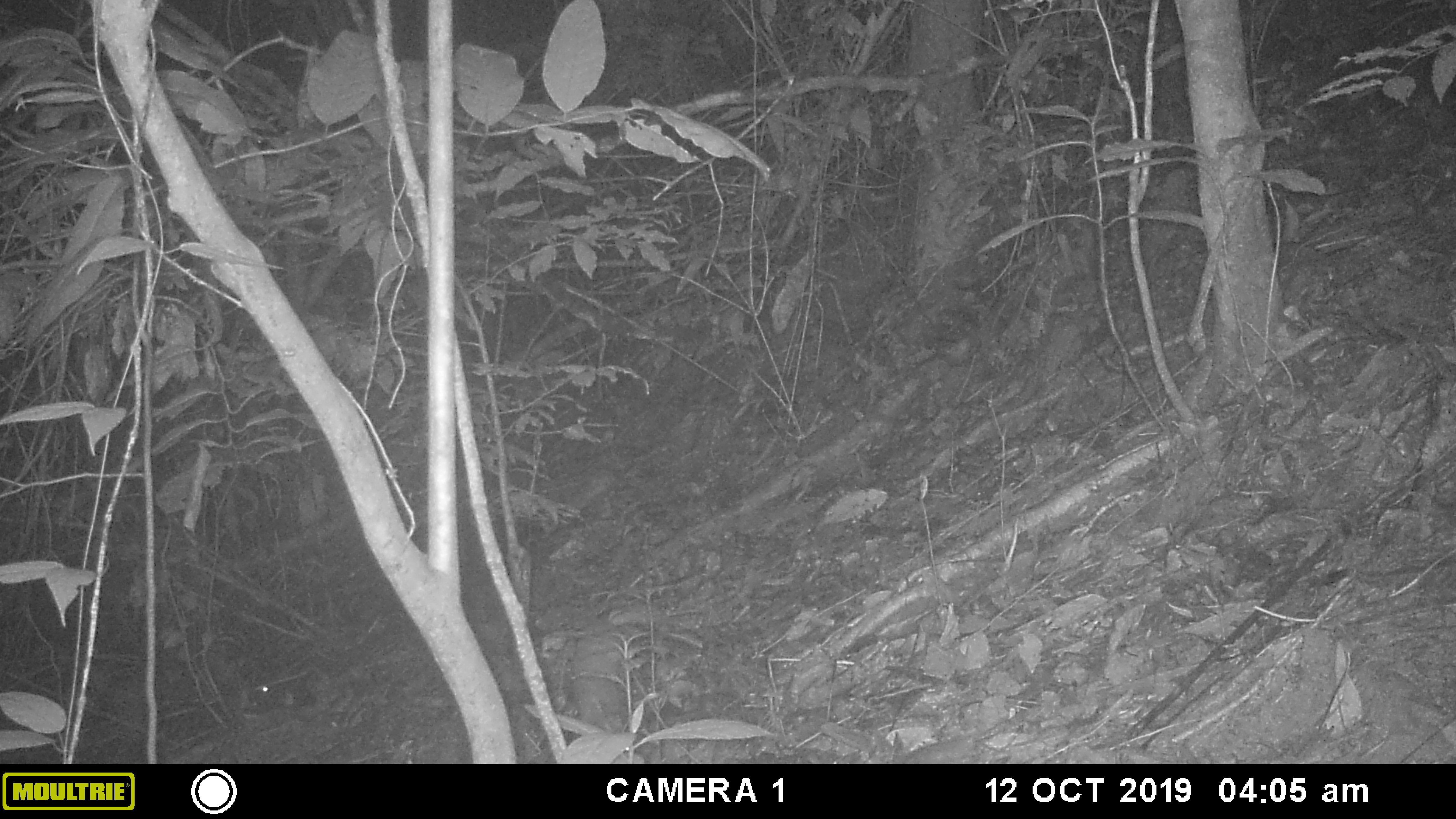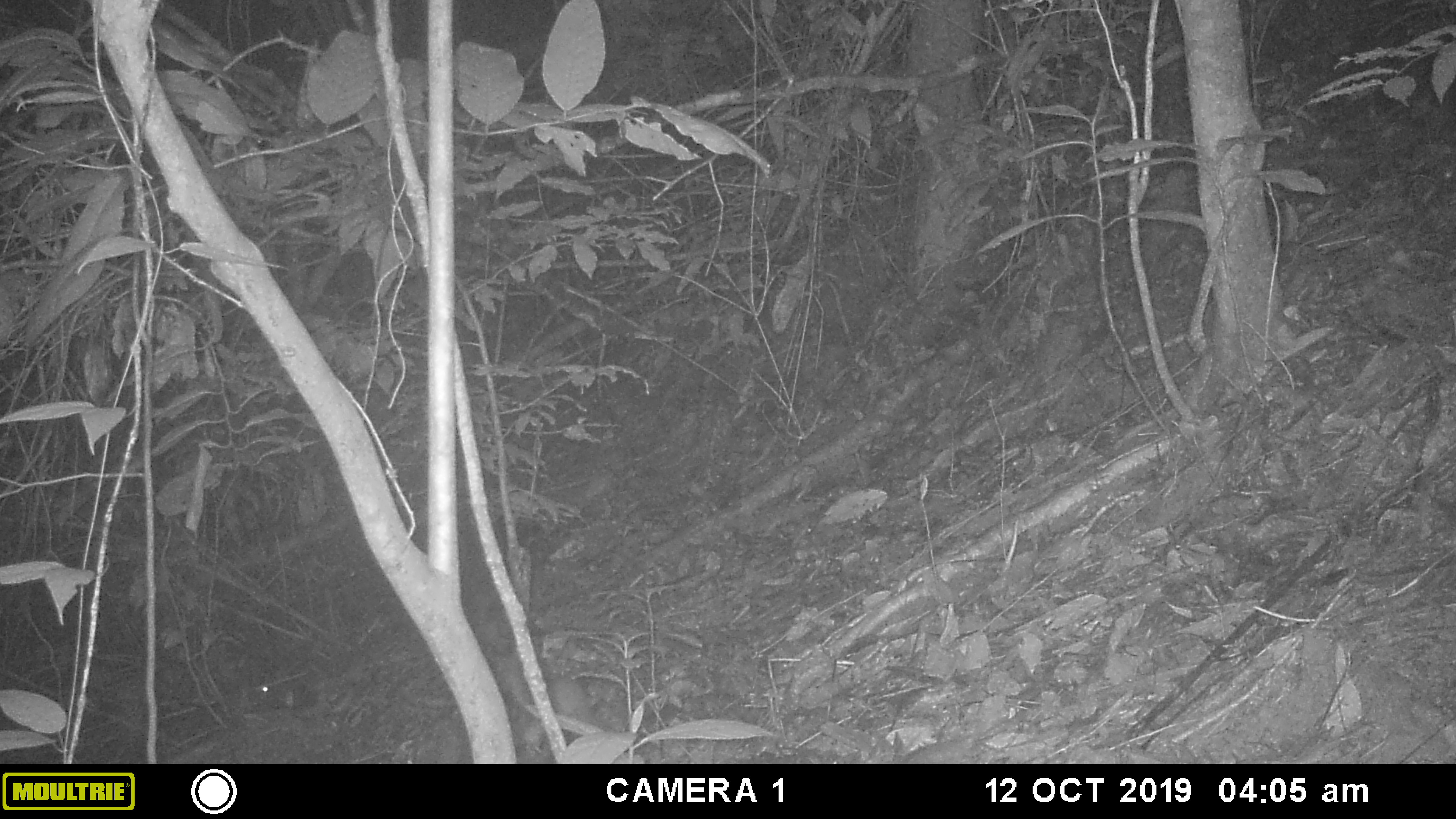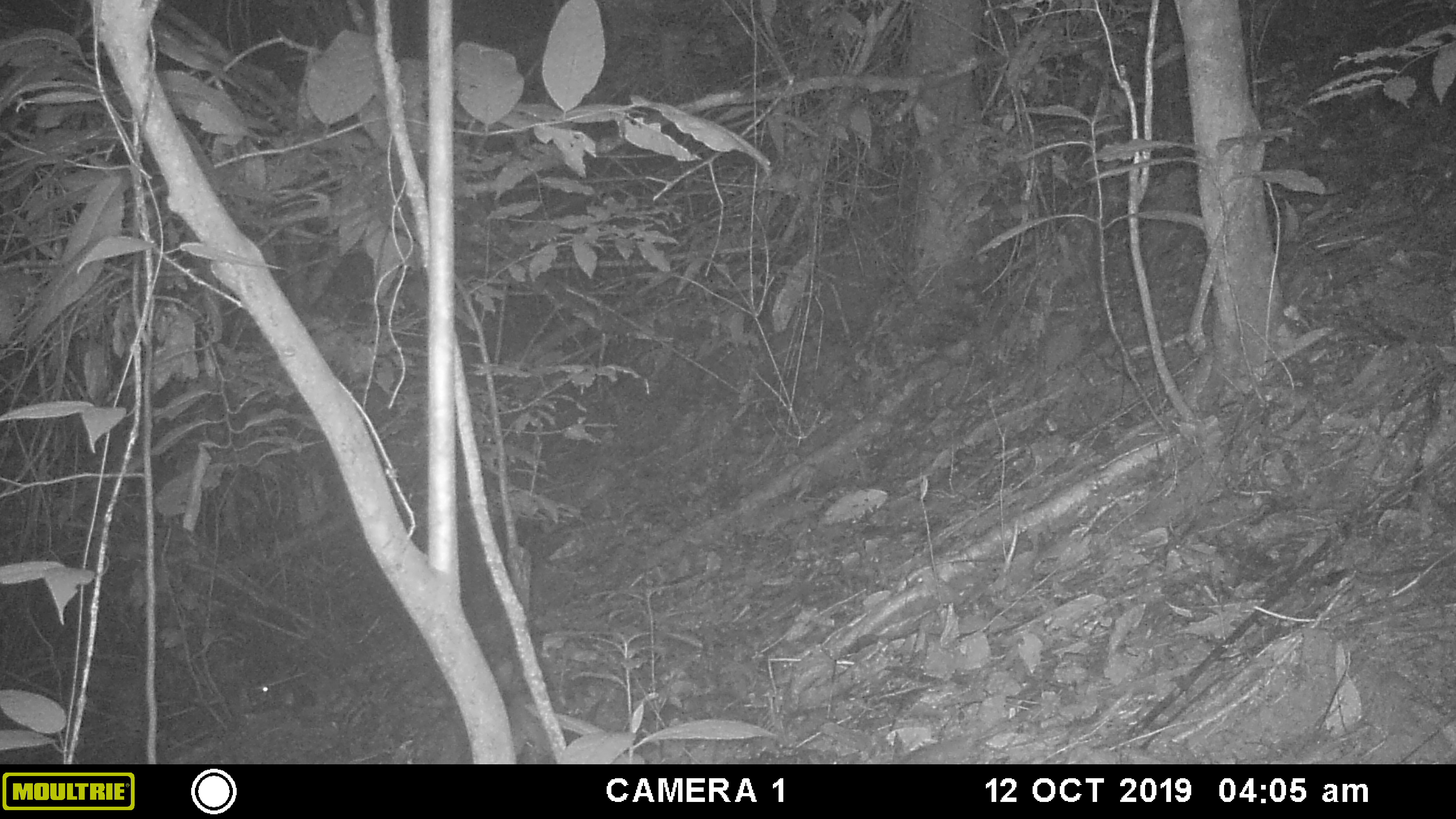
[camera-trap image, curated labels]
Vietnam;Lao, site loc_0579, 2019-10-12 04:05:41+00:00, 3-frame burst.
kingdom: Animalia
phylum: Chordata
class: Mammalia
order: Rodentia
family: Muridae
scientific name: Muridae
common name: old-world mice and rats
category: unidentified murid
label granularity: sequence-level